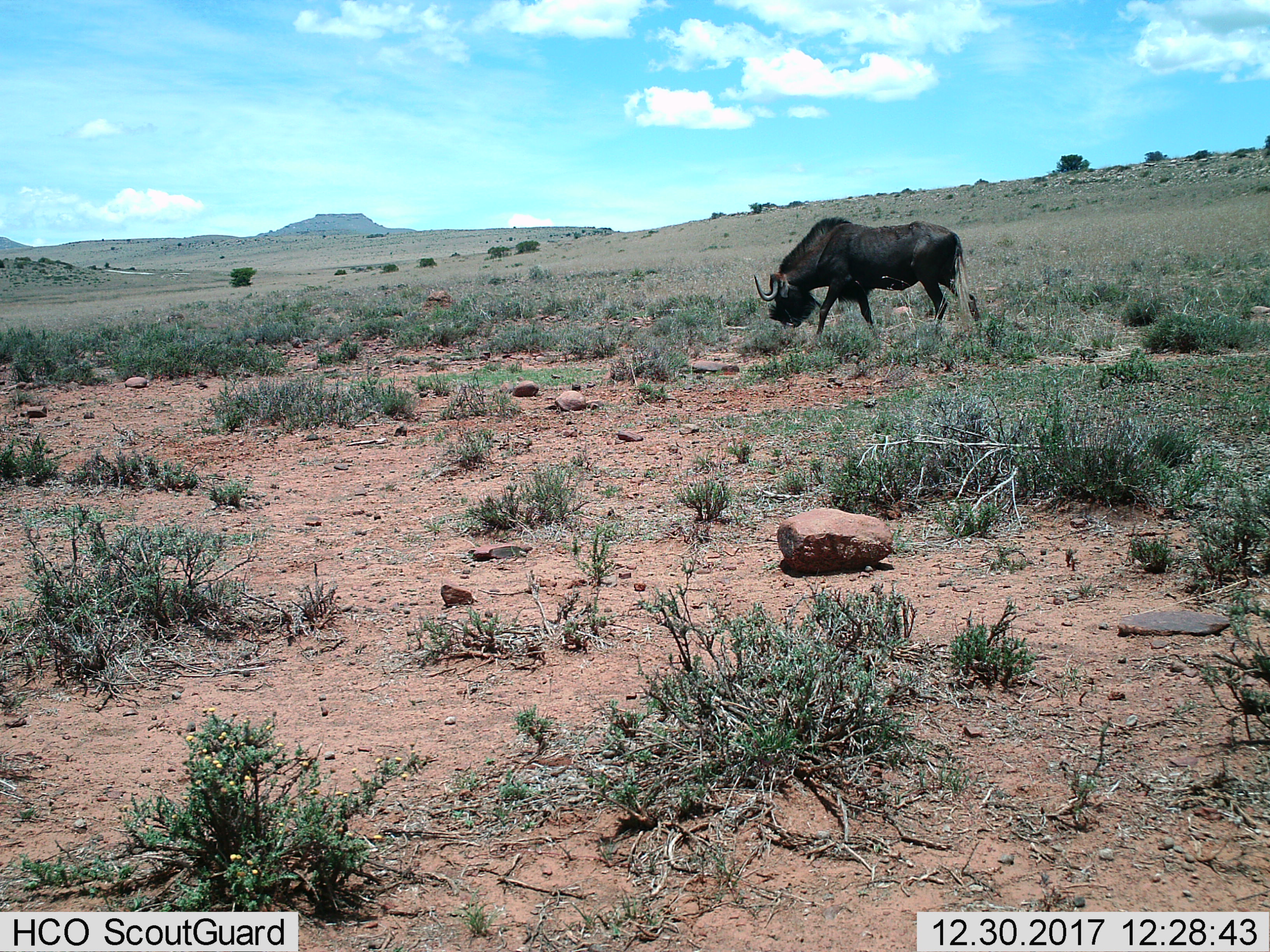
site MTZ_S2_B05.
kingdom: Animalia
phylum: Chordata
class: Mammalia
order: Artiodactyla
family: Bovidae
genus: Connochaetes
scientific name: Connochaetes gnou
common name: black wildebeest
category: wildebeestblack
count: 1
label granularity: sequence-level